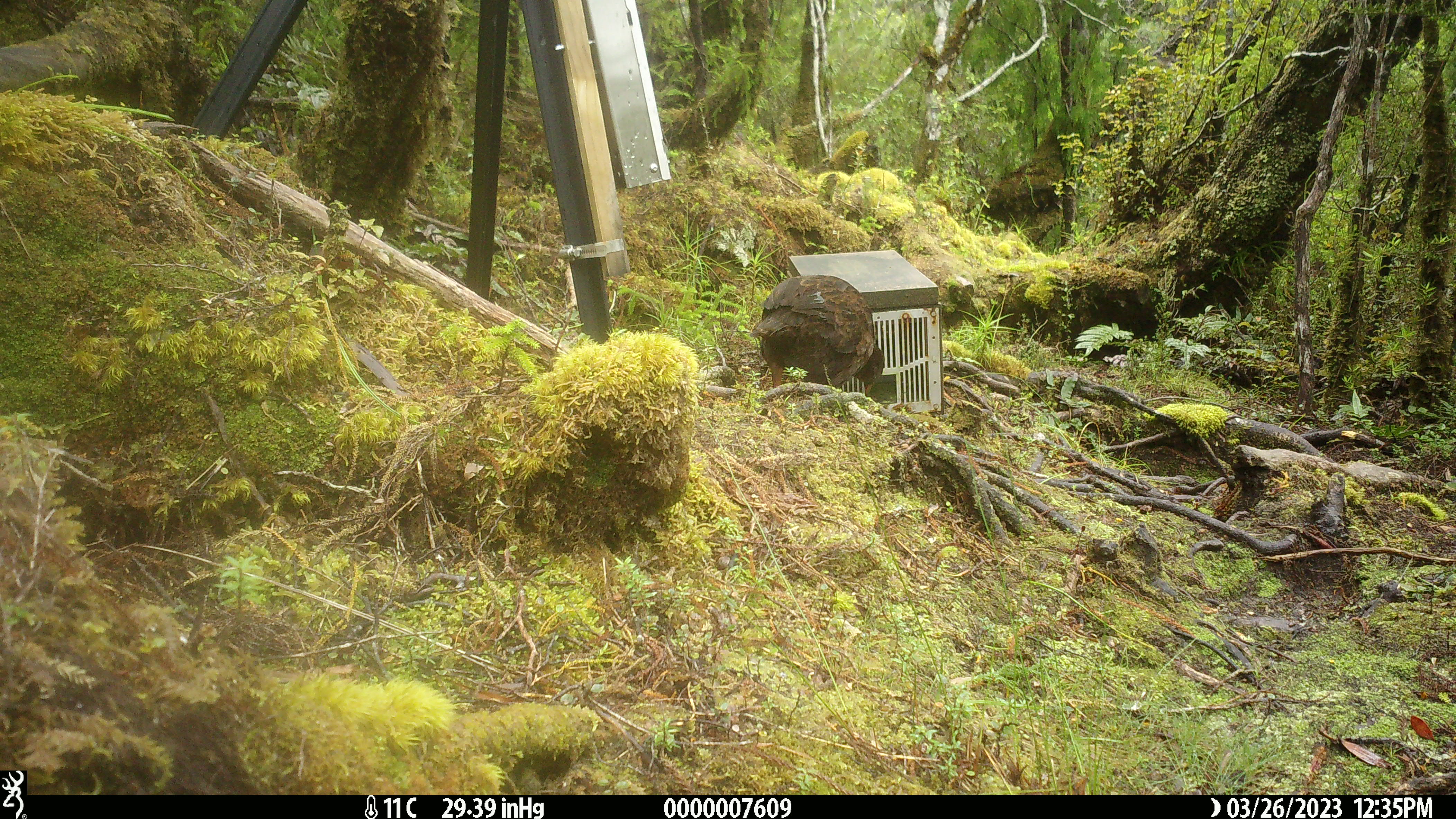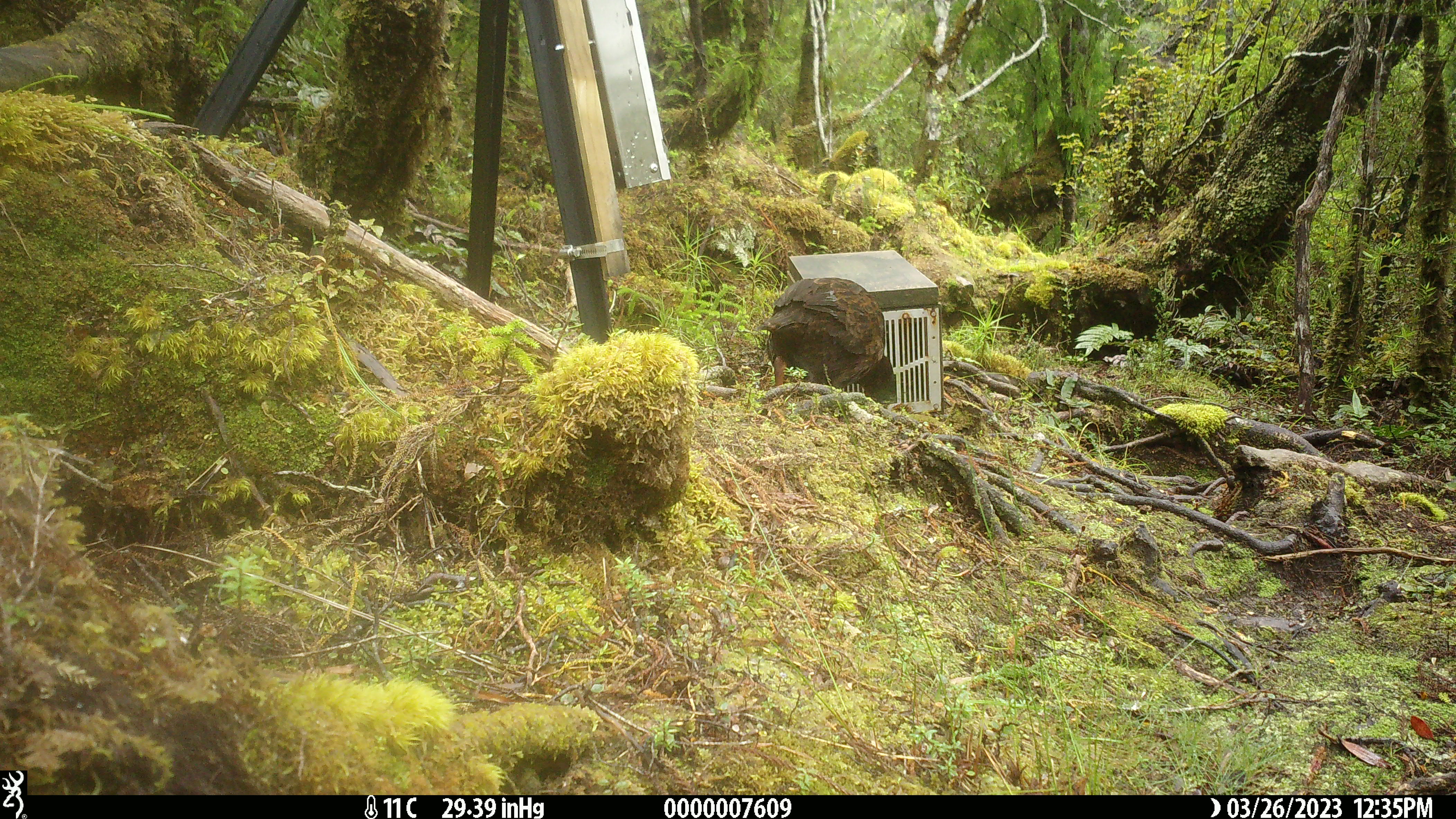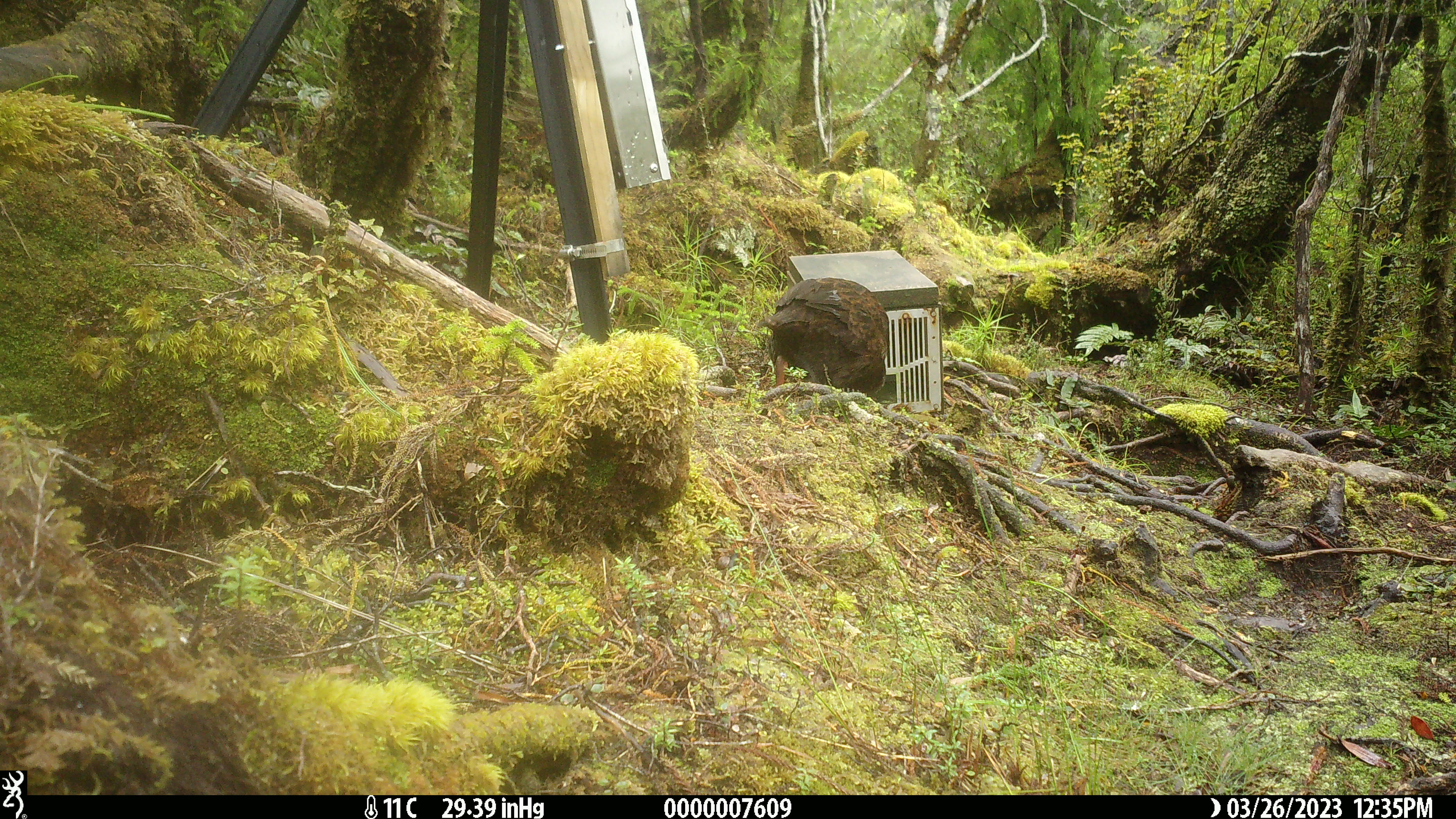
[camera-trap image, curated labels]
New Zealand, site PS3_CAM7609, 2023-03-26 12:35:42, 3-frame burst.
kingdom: Animalia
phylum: Chordata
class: Aves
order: Gruiformes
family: Rallidae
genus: Gallirallus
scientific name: Gallirallus australis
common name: weka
Weka (Gallirallus australis).